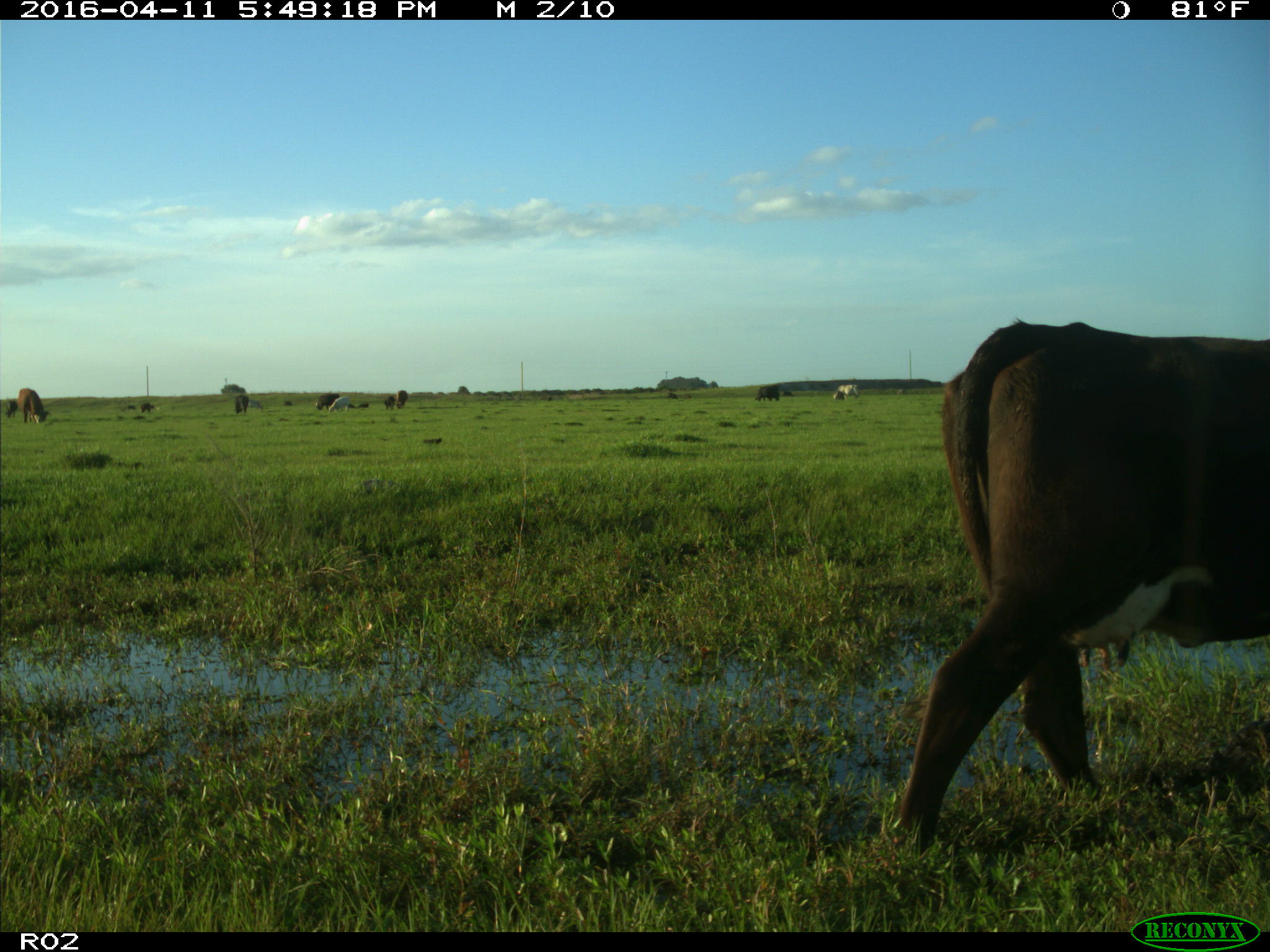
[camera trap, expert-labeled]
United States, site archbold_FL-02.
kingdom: Animalia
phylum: Chordata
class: Mammalia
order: Artiodactyla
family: Bovidae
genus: Bos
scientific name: Bos taurus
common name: domestic cow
Bos taurus (domestic cow).